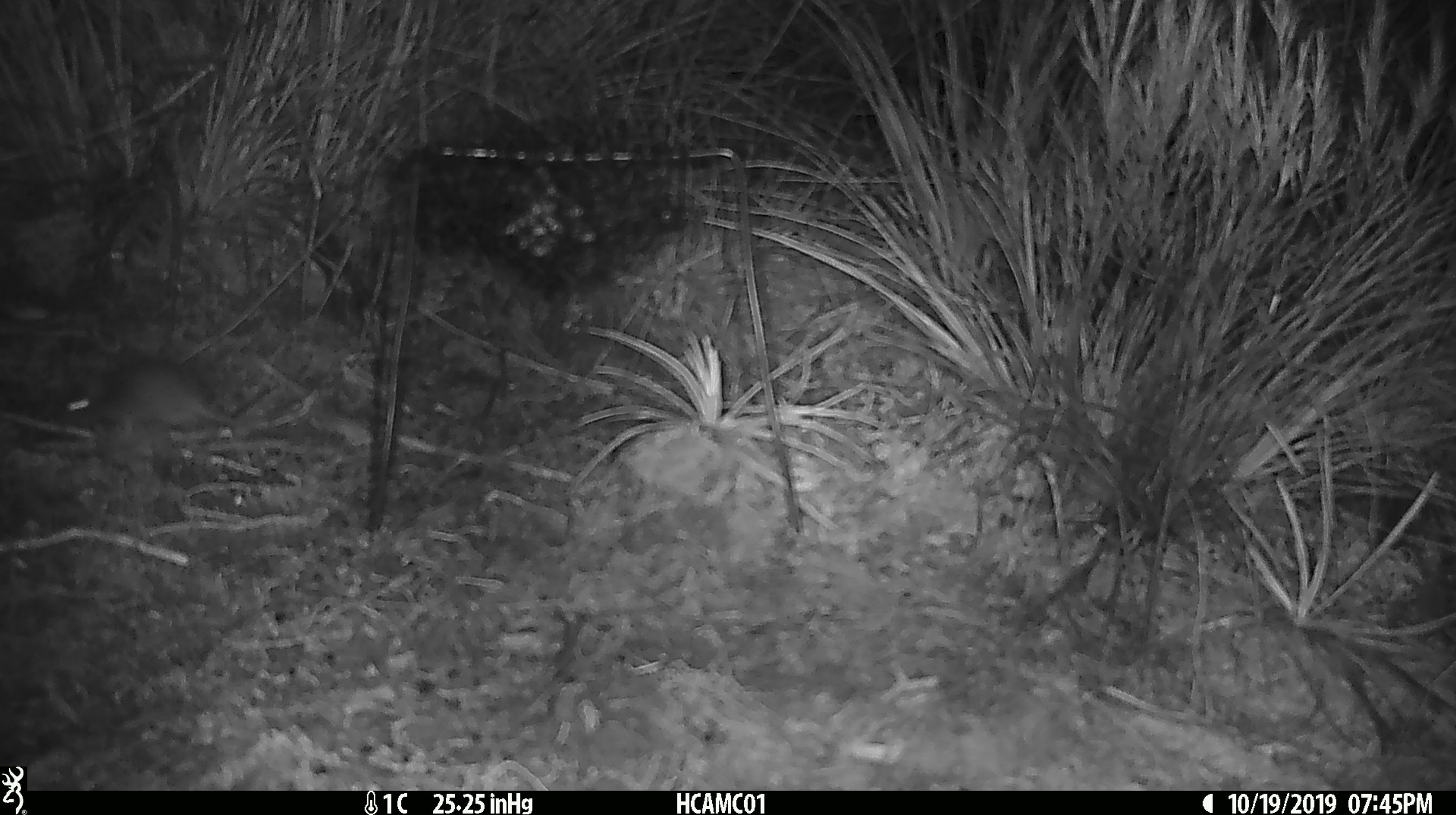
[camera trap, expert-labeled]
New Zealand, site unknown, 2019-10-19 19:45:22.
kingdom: Animalia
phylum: Chordata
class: Mammalia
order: Rodentia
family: Muridae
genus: Mus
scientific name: Mus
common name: mouse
Mouse (Mus).